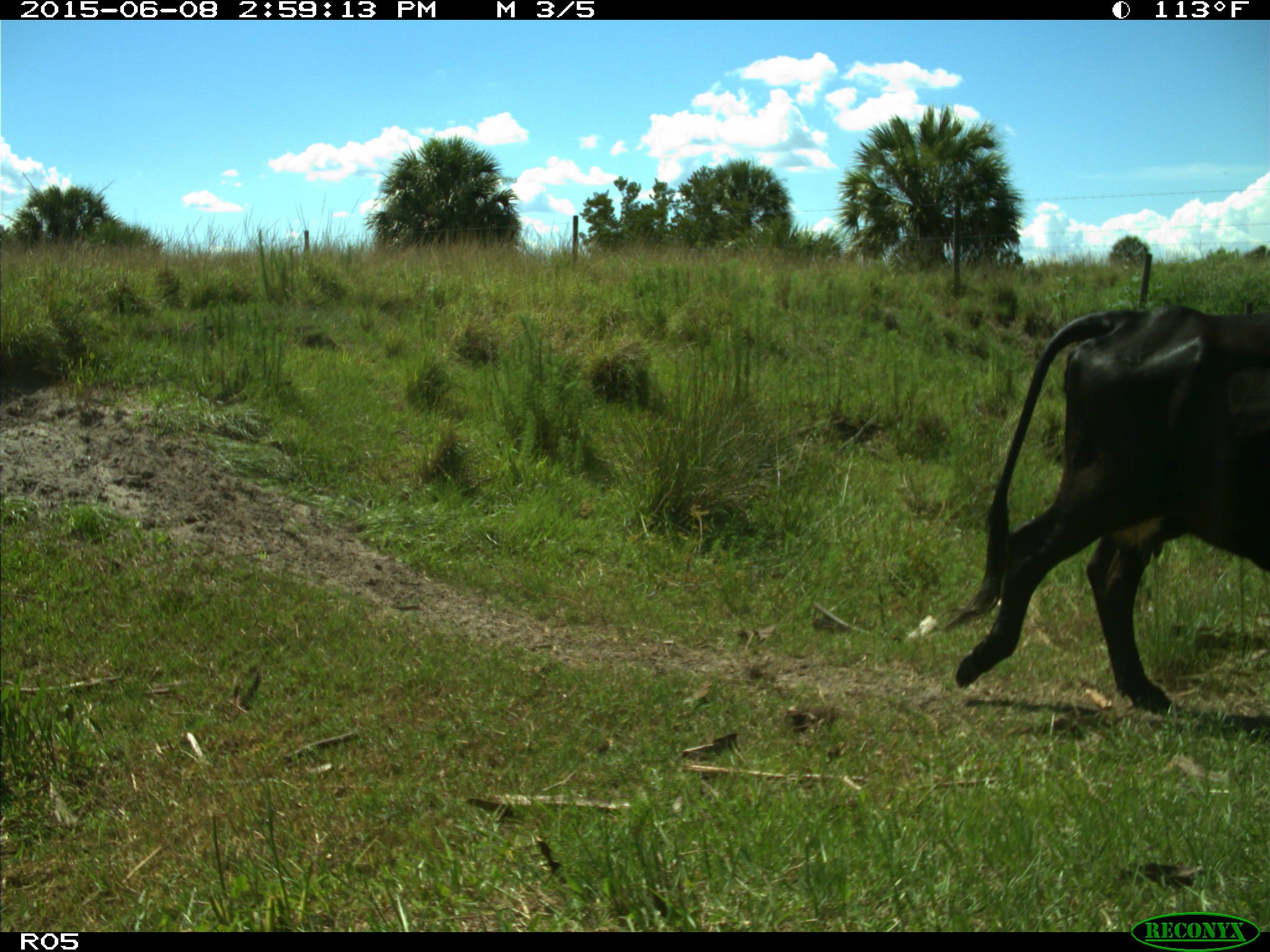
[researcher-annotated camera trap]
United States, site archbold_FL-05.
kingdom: Animalia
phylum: Chordata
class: Mammalia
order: Artiodactyla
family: Bovidae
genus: Bos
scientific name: Bos taurus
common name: domestic cow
Bos taurus (domestic cow).